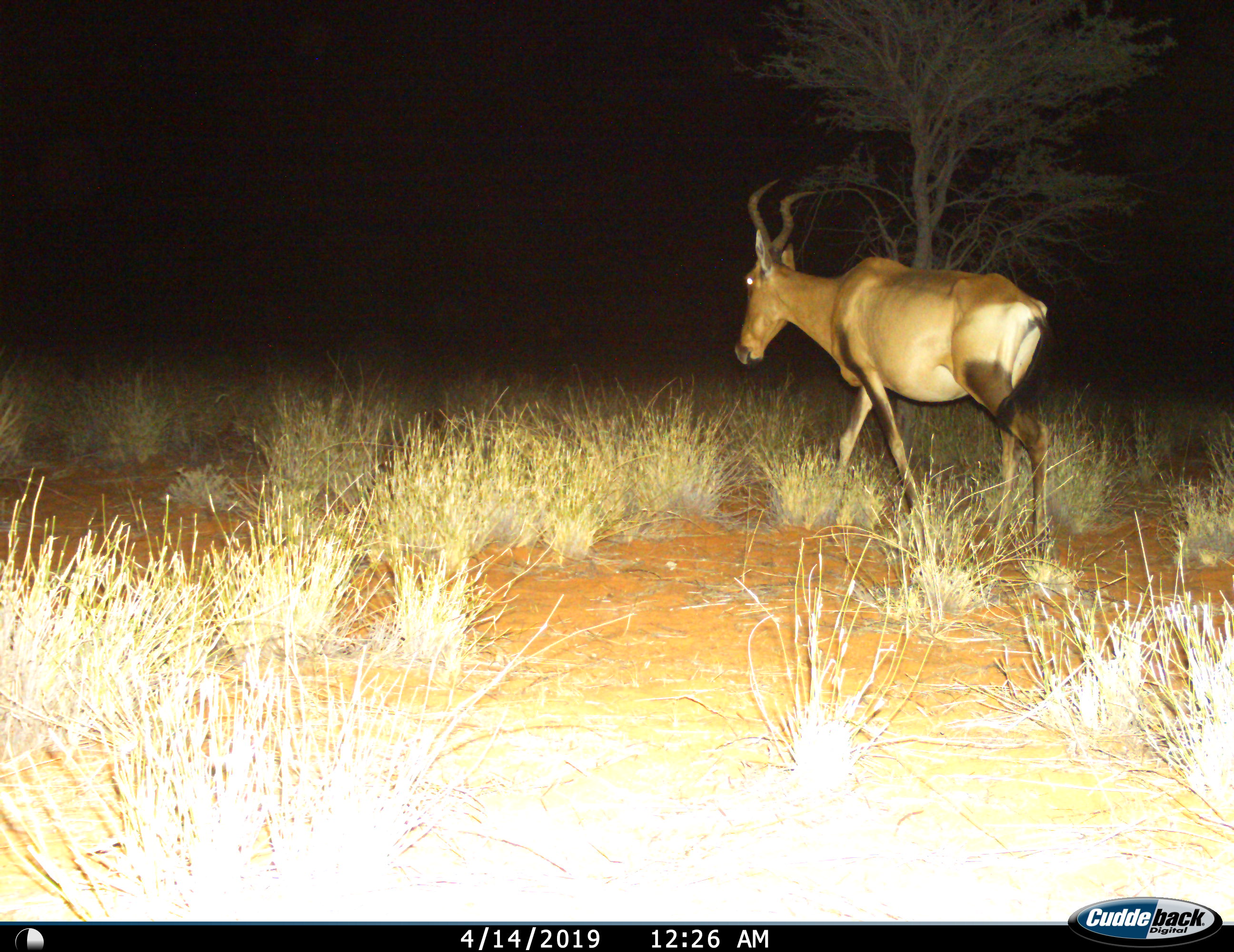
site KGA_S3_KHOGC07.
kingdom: Animalia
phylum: Chordata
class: Mammalia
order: Artiodactyla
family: Bovidae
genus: Alcelaphus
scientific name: Alcelaphus buselaphus caama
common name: red hartebeest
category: hartebeestred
Hartebeestred (red hartebeest) (Alcelaphus buselaphus caama), count 1. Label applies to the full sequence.